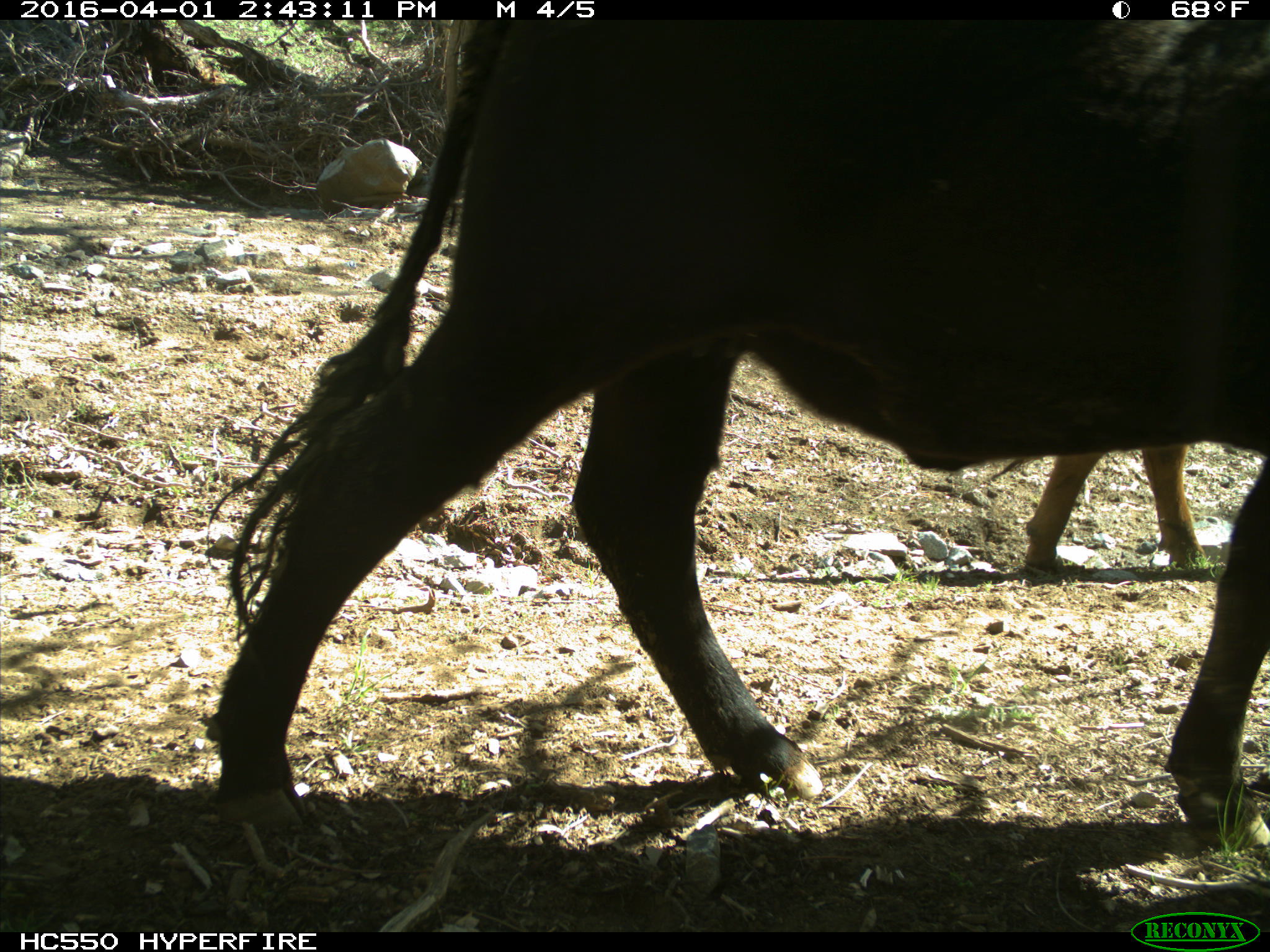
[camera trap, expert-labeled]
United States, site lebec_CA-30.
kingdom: Animalia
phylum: Chordata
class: Mammalia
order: Artiodactyla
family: Bovidae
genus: Bos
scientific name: Bos taurus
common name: domestic cow